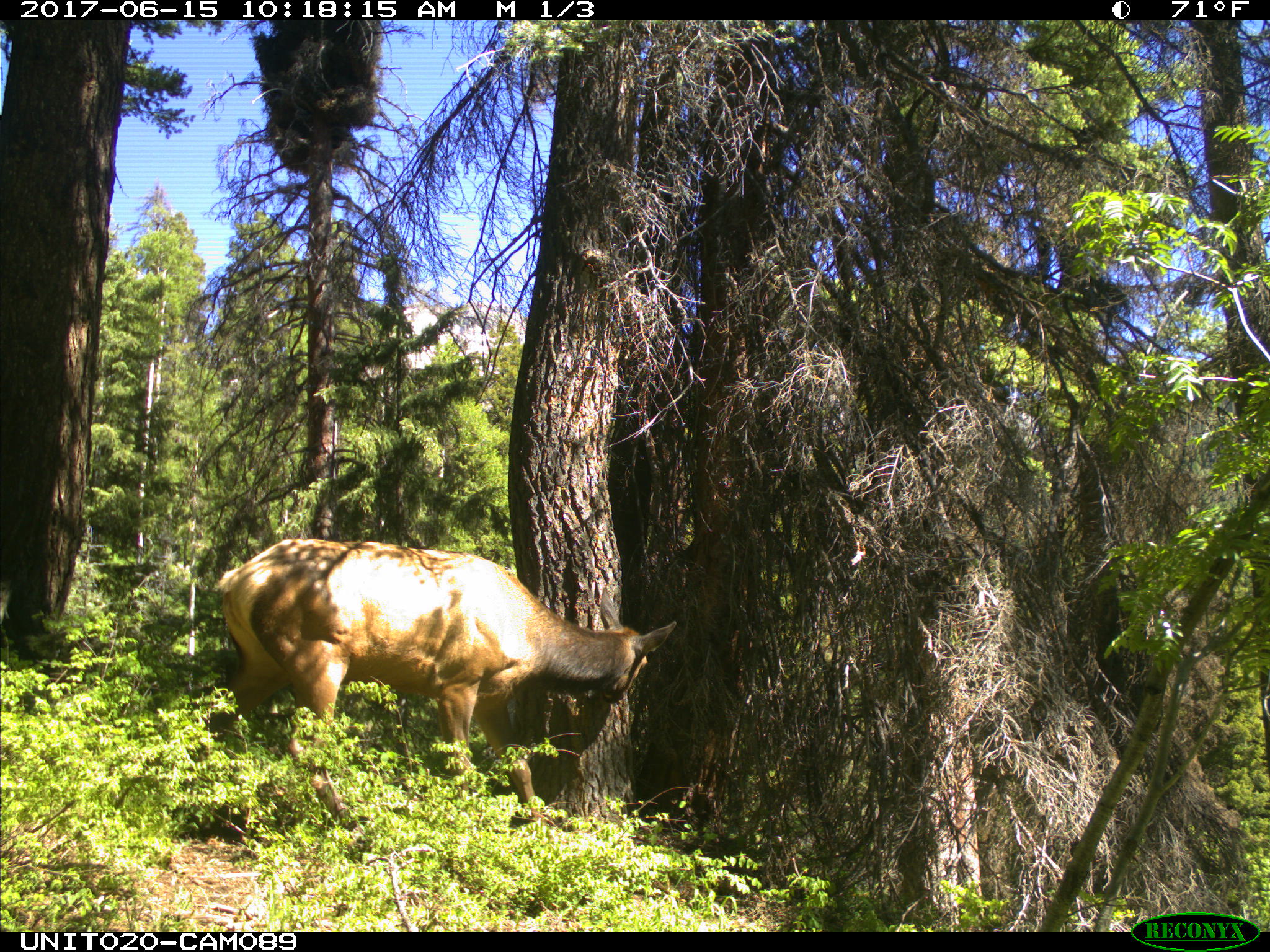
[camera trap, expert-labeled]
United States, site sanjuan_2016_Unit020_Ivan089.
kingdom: Animalia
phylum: Chordata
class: Mammalia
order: Artiodactyla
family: Cervidae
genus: Cervus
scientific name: Cervus elaphus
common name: red deer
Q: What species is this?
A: Cervus elaphus (red deer).